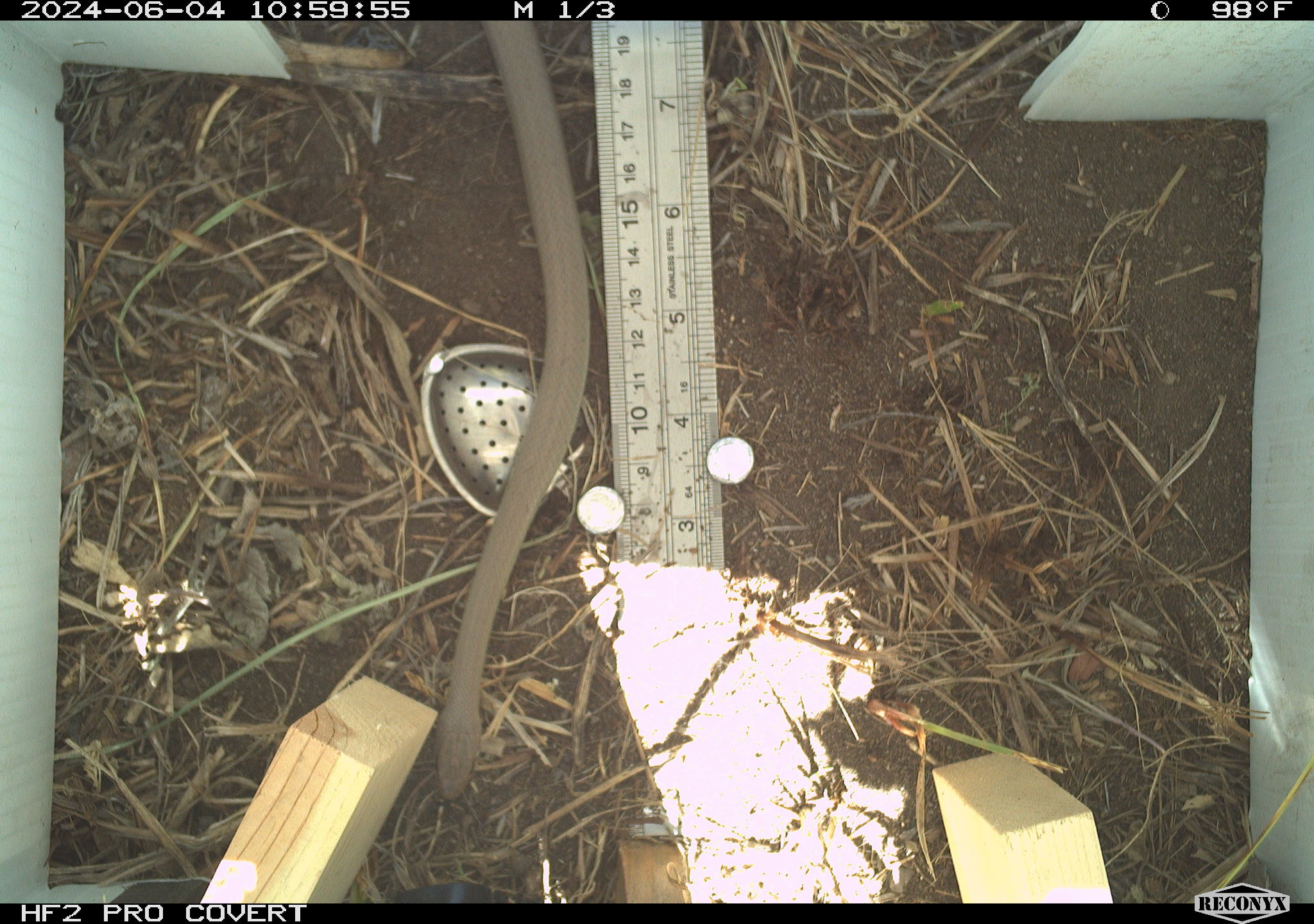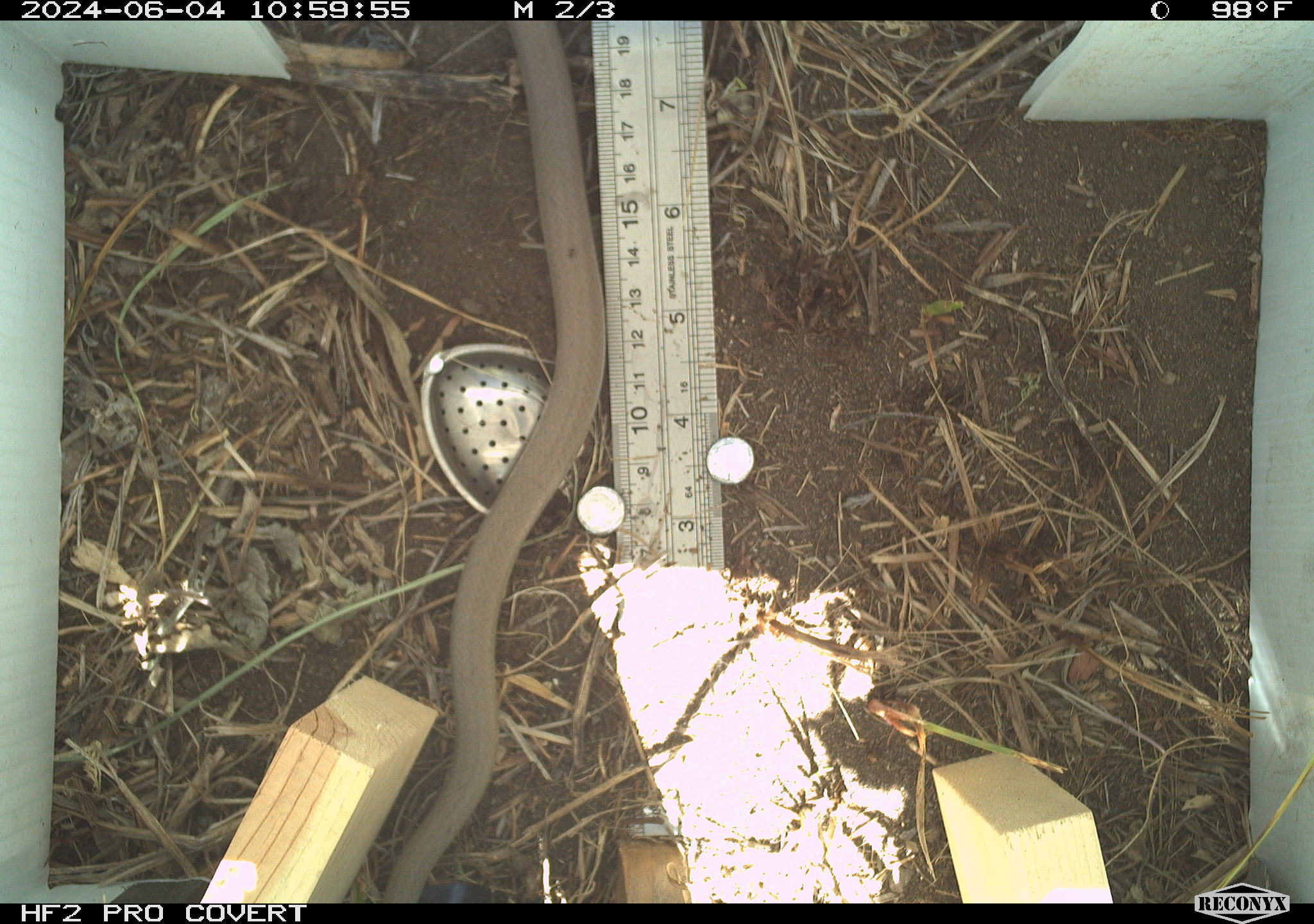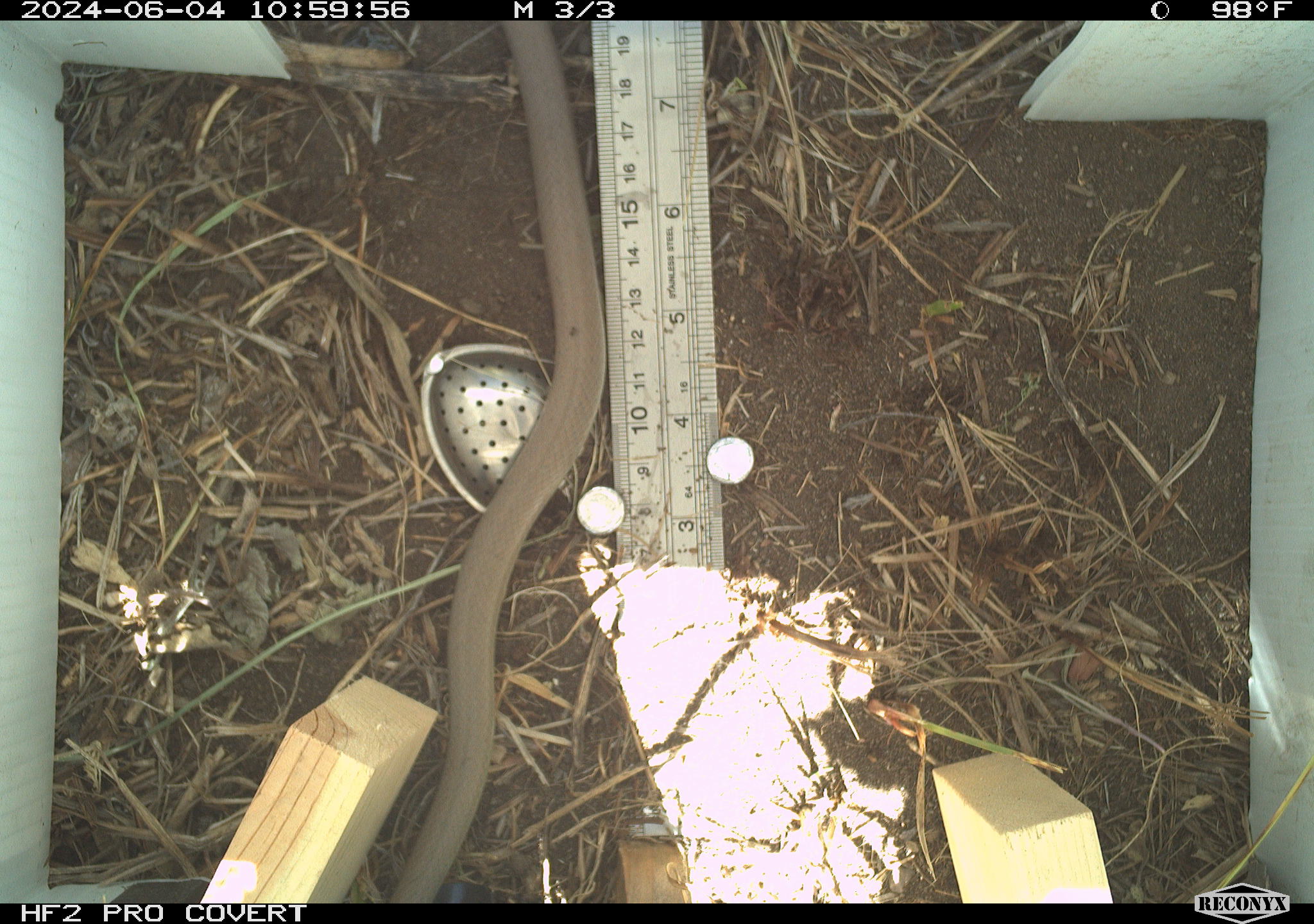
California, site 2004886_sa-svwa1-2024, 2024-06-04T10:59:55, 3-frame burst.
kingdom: Animalia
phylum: Chordata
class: Reptilia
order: Squamata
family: Colubridae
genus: Coluber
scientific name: Coluber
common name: north american racers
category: coluber species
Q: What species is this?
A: Coluber species (north american racers) (Coluber).